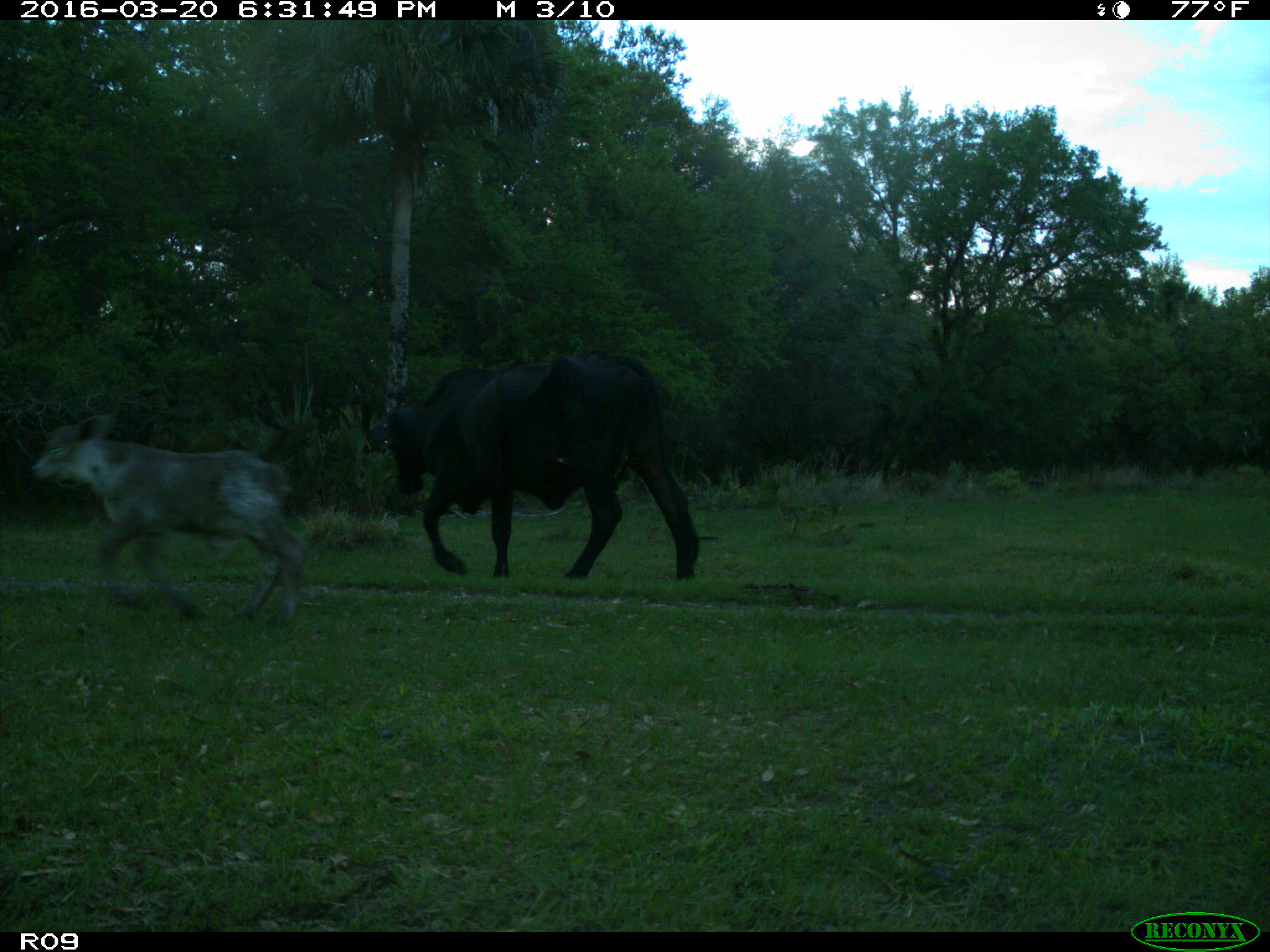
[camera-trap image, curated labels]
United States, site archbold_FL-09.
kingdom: Animalia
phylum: Chordata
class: Mammalia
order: Artiodactyla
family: Bovidae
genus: Bos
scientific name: Bos taurus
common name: domestic cow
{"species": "Bos taurus (domestic cow)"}